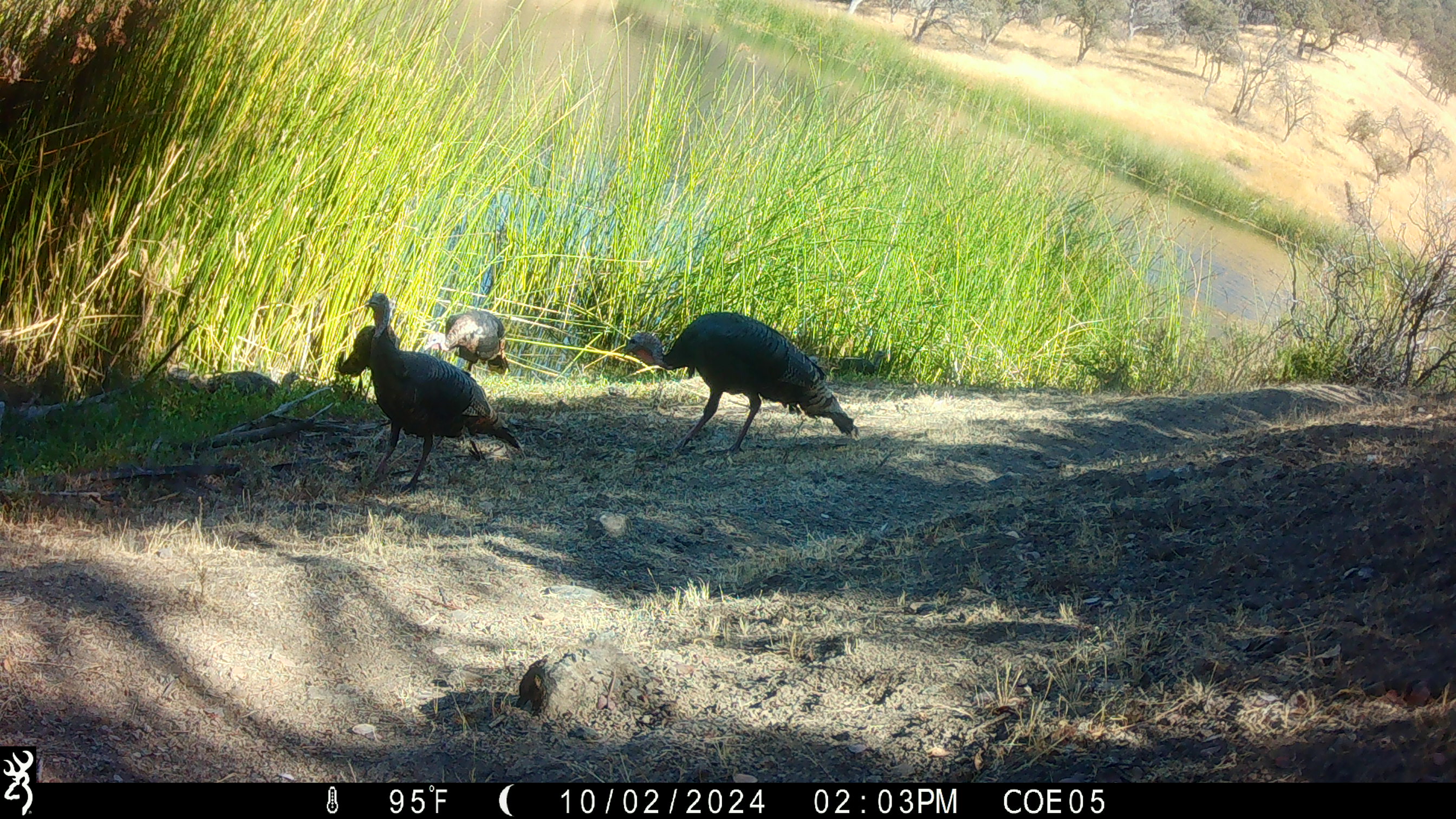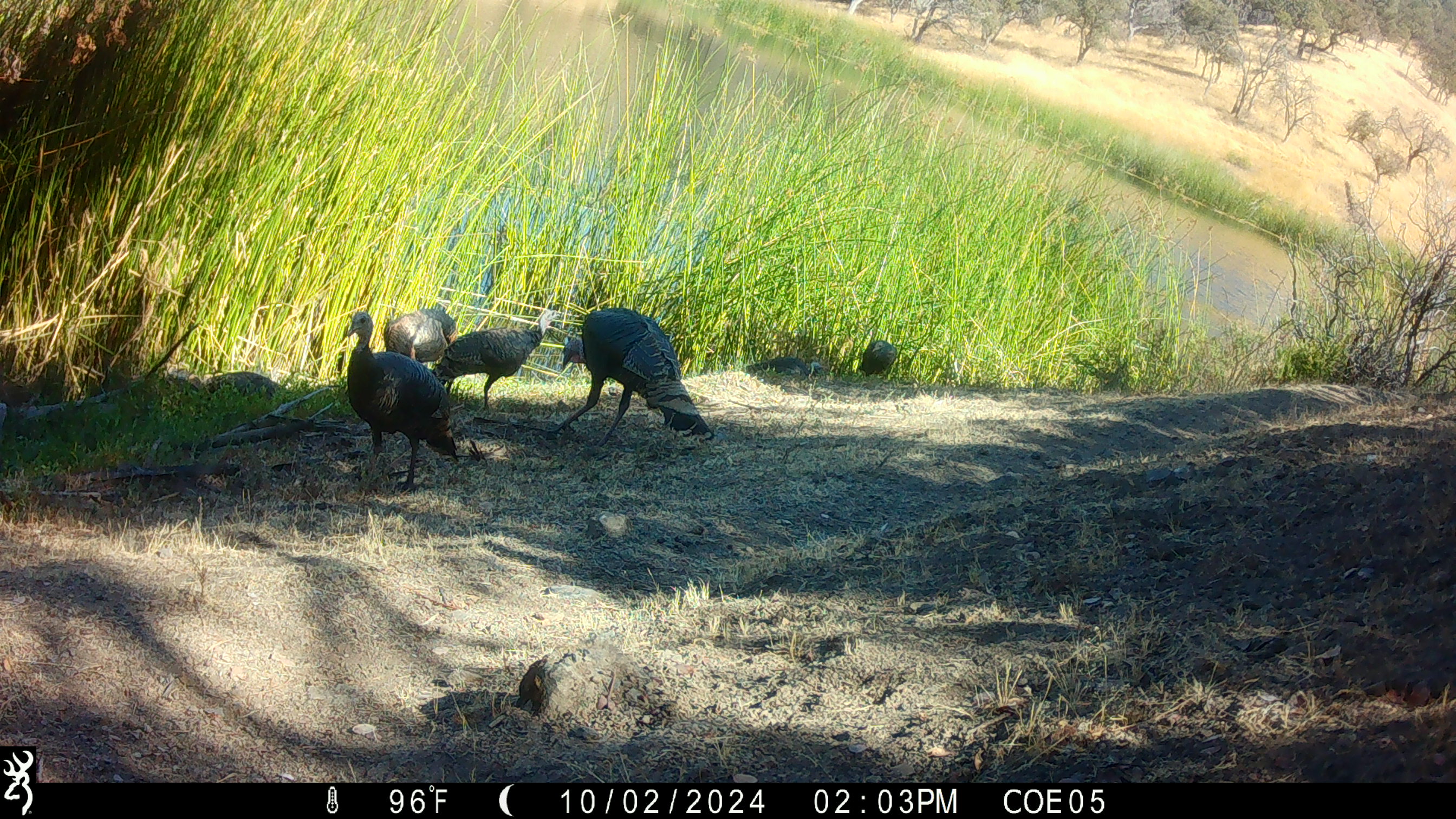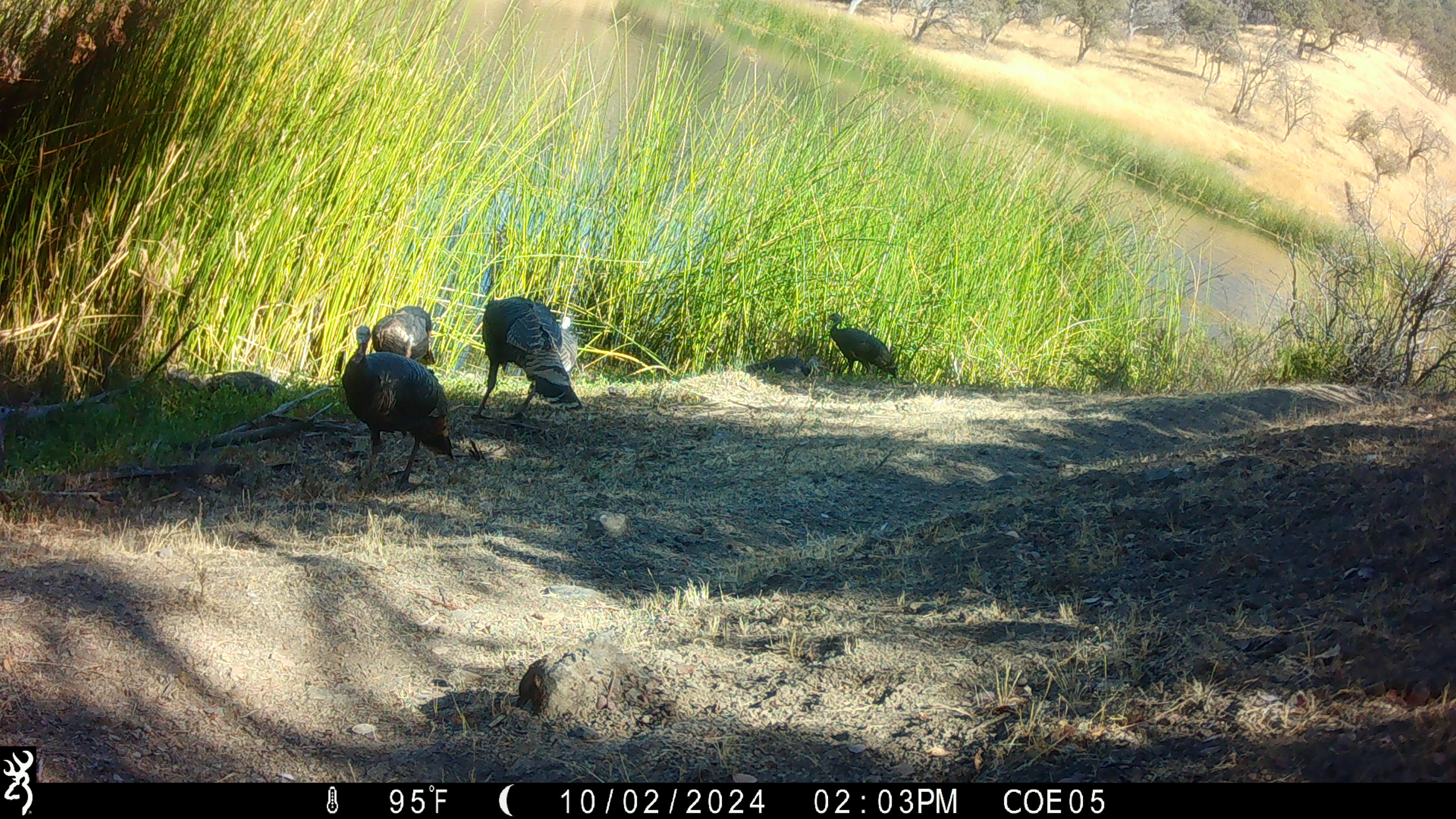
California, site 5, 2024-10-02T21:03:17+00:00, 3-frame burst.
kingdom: Animalia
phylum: Chordata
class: Aves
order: Galliformes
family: Phasianidae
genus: Meleagris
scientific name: Meleagris gallopavo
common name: turkey